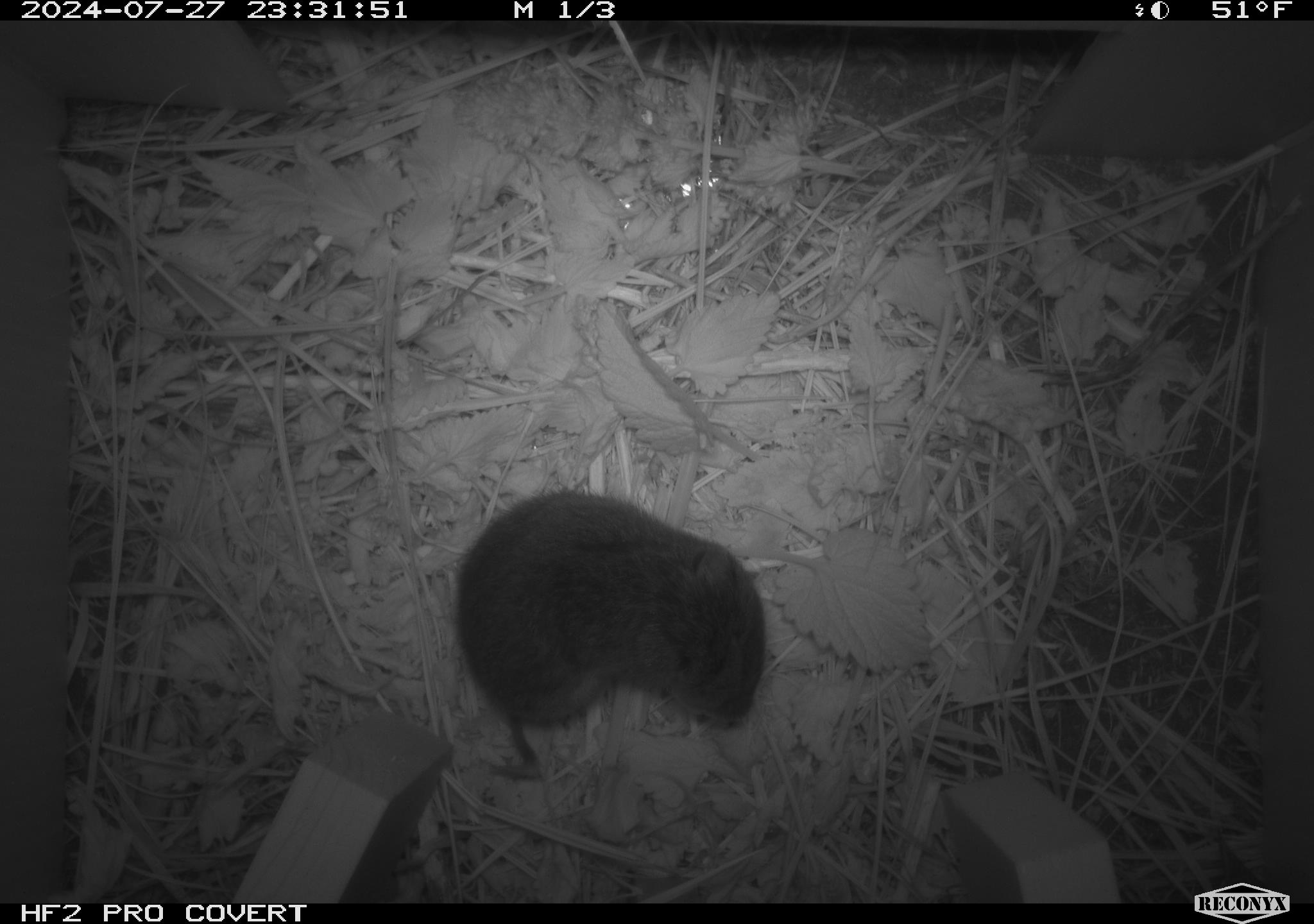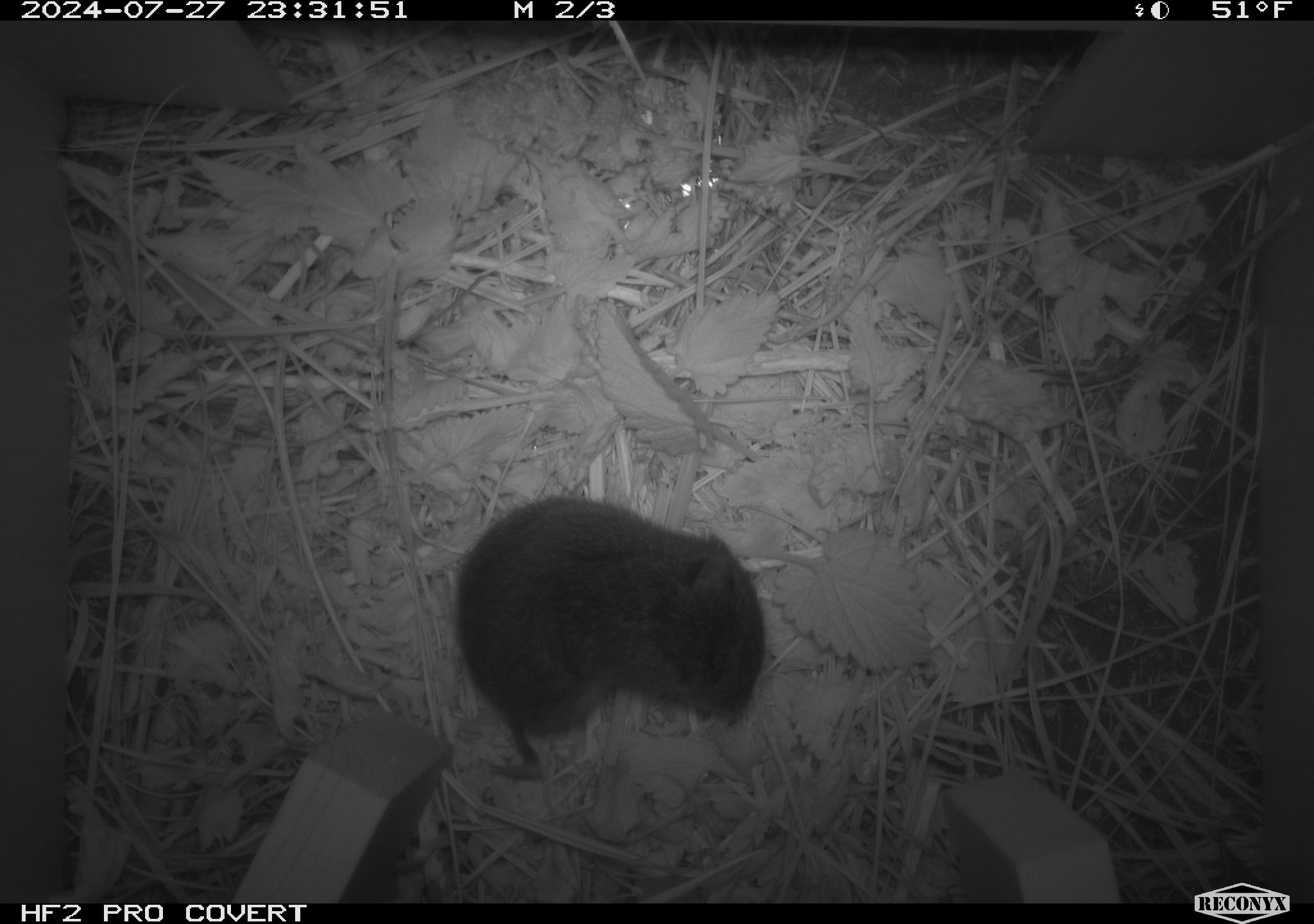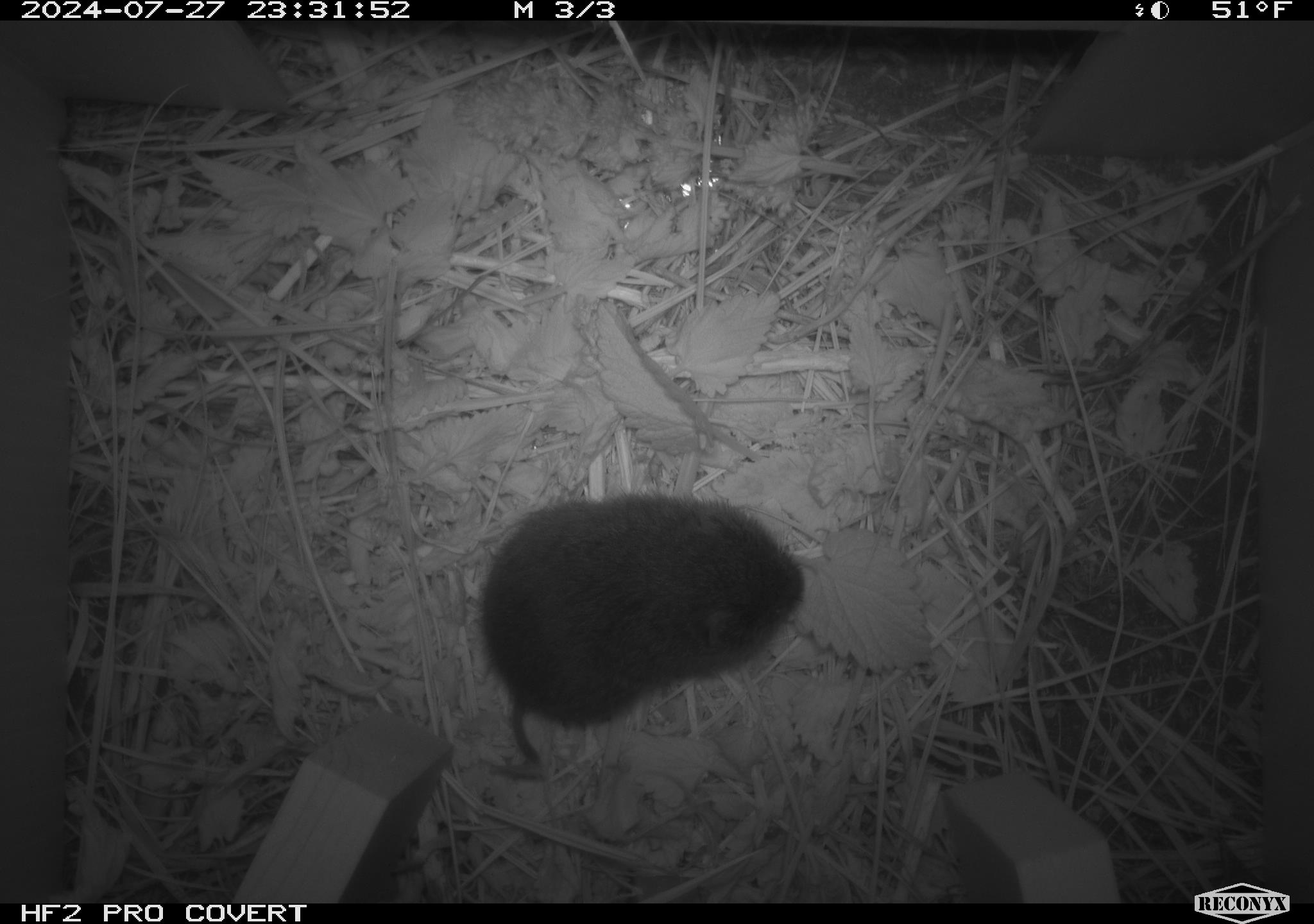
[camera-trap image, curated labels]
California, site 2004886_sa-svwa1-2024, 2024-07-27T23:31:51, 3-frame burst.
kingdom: Animalia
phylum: Chordata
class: Mammalia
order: Rodentia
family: Cricetidae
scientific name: Arvicolinae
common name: voles, lemmings, and muskrats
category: arvicolinae subfamily